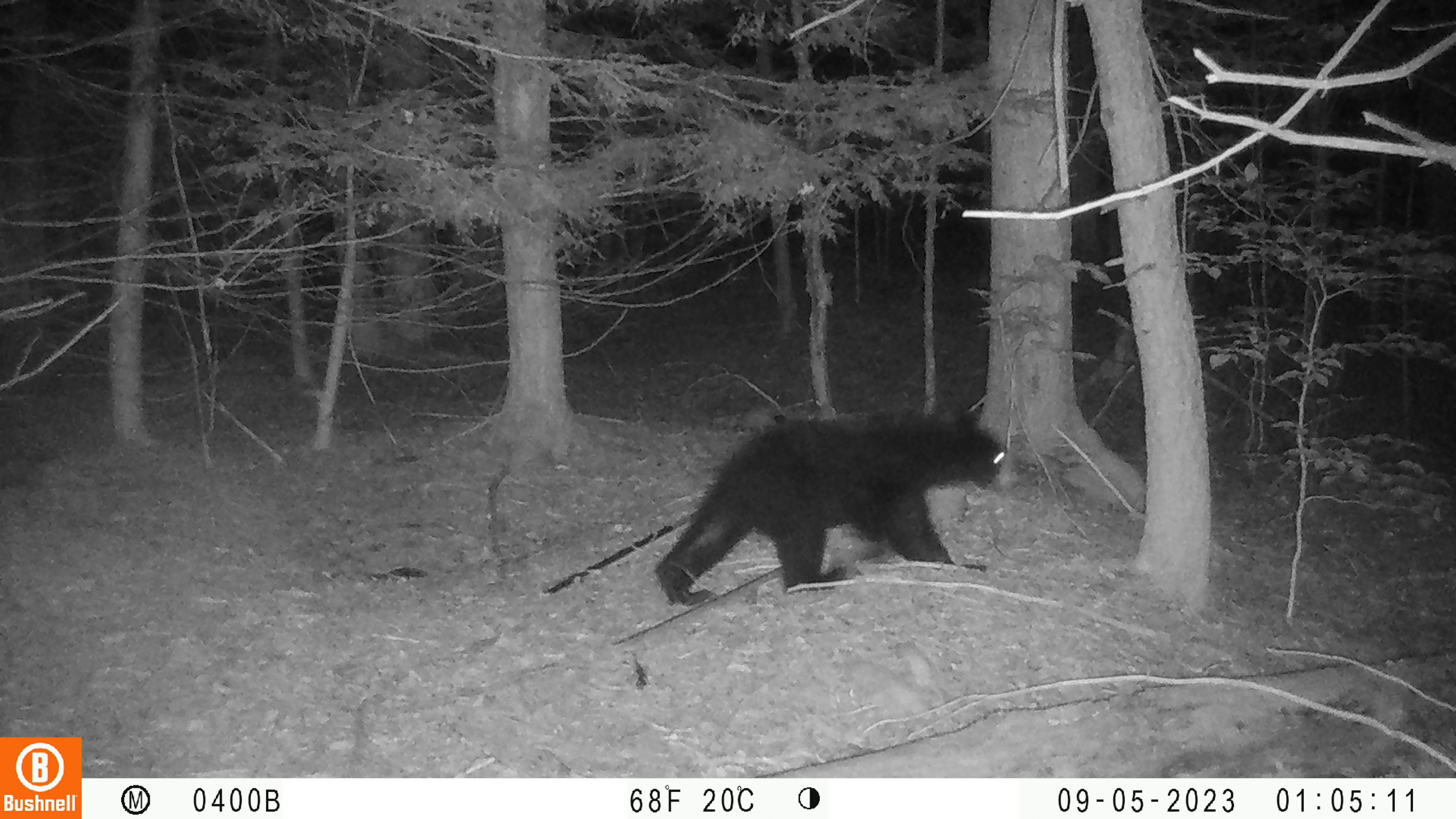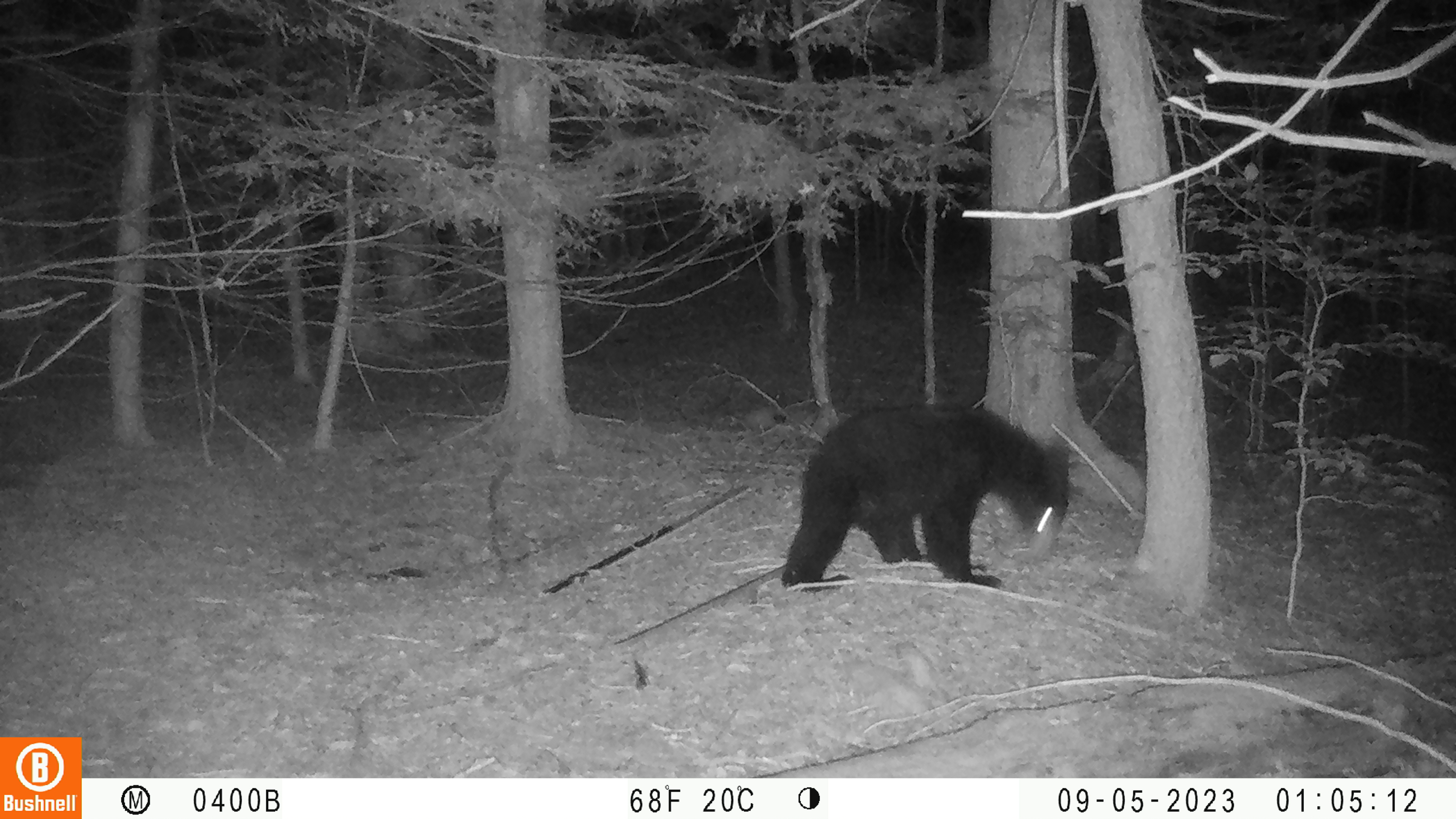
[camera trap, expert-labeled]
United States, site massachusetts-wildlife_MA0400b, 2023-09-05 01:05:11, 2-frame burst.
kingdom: Animalia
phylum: Chordata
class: Mammalia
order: Carnivora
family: Ursidae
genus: Ursus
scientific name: Ursus americanus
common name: black bear